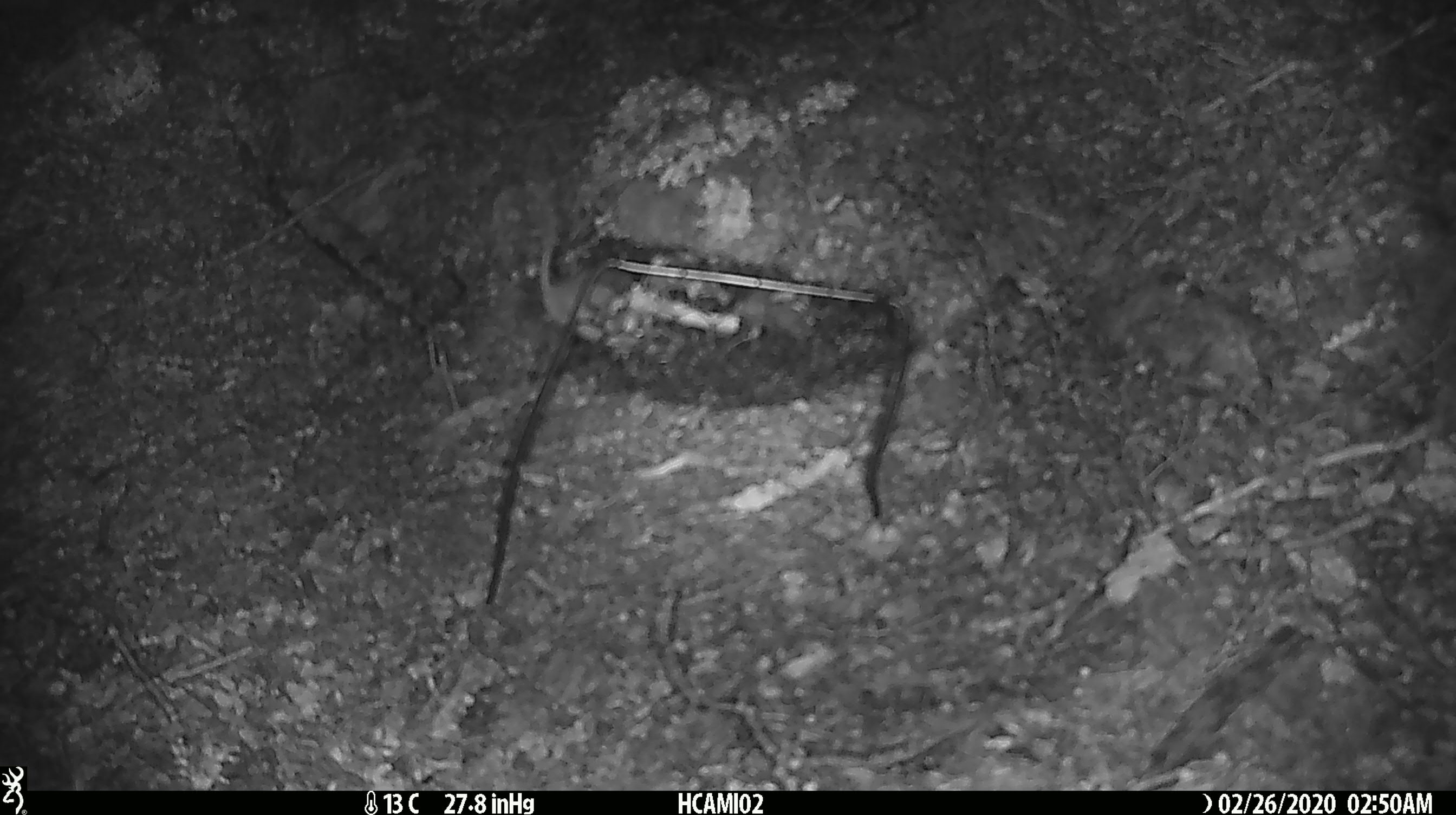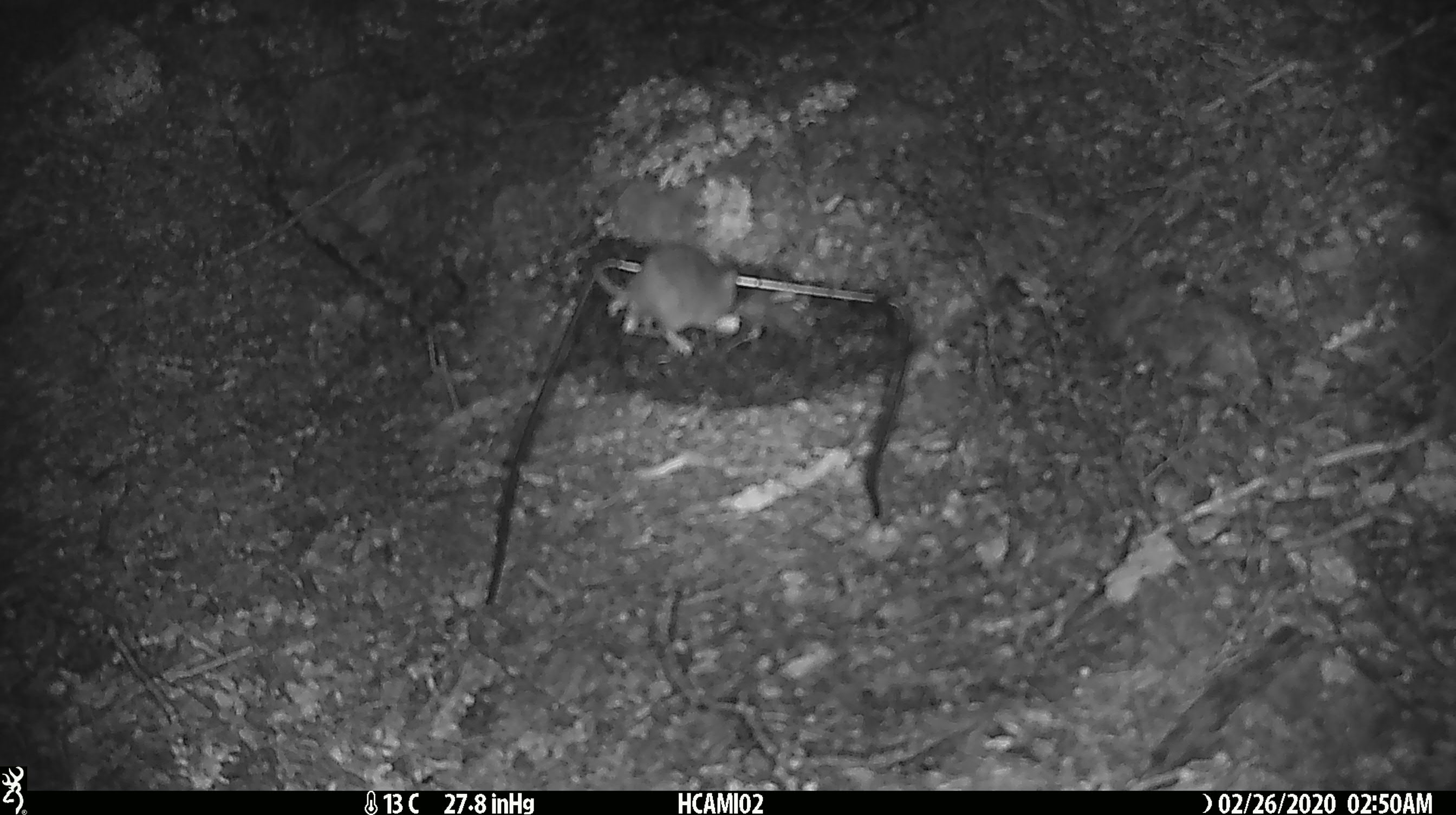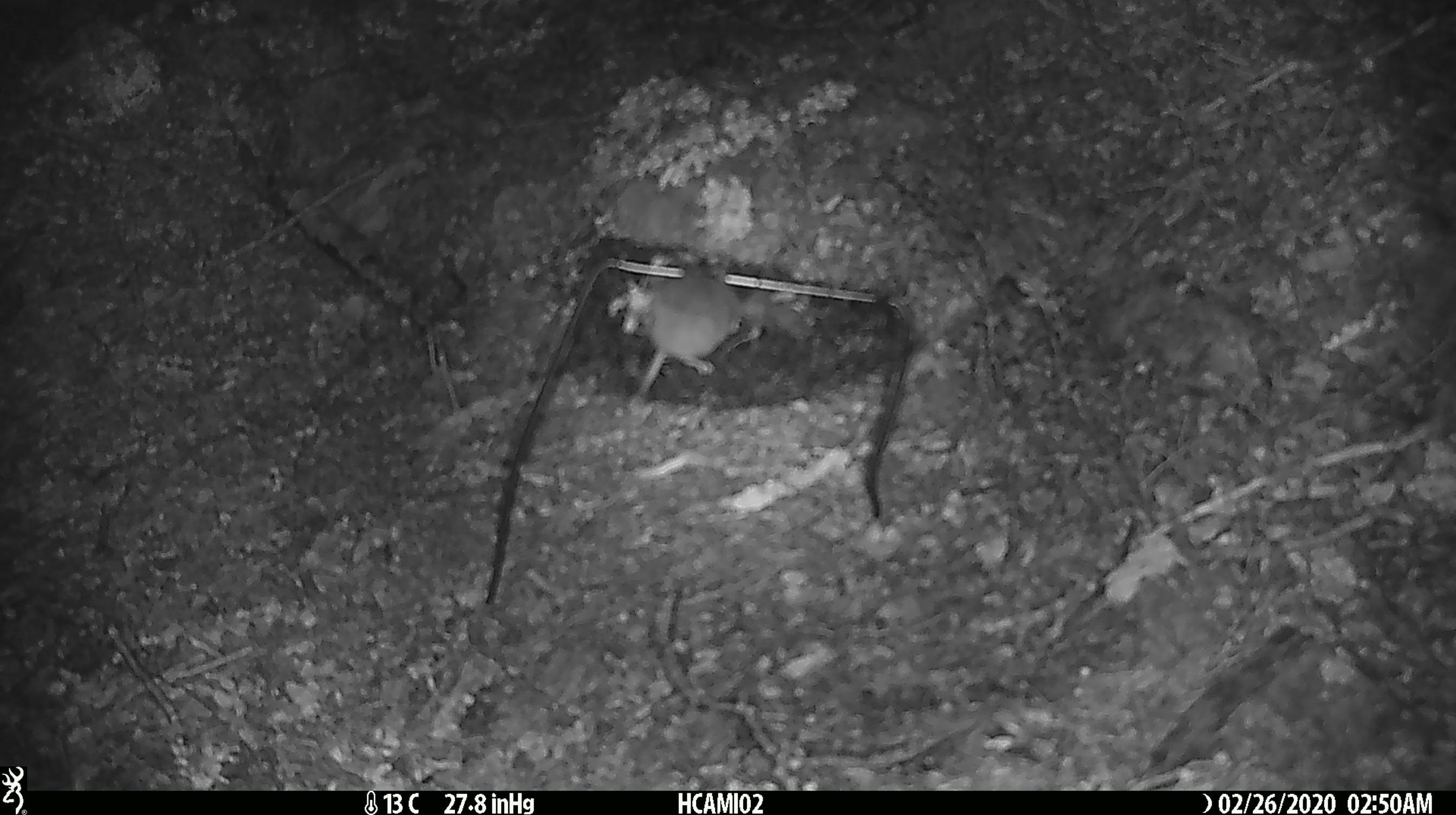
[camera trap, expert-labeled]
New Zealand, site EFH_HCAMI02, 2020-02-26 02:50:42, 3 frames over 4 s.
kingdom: Animalia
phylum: Chordata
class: Mammalia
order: Rodentia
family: Muridae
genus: Mus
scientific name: Mus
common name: mouse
Mouse (Mus).